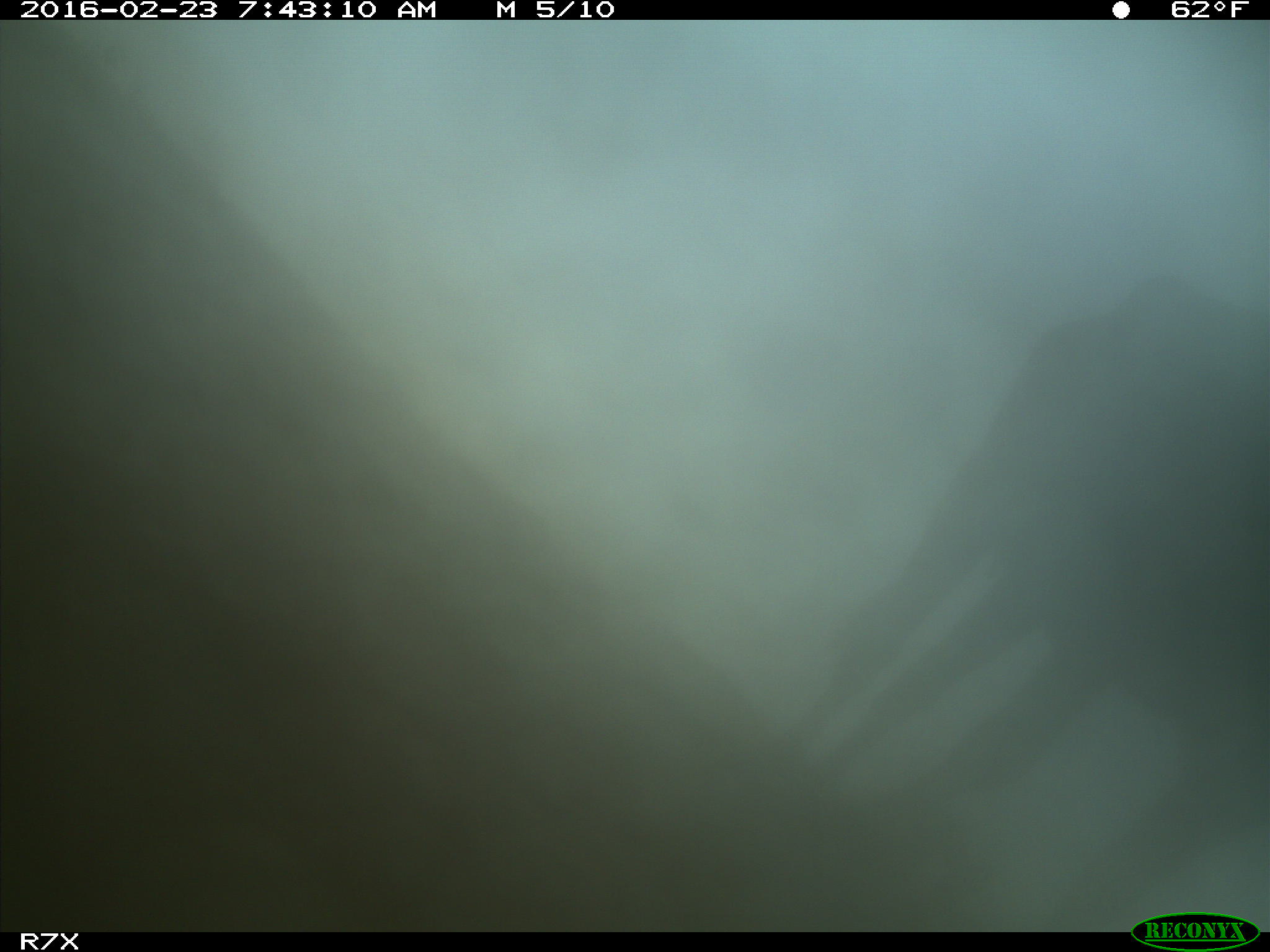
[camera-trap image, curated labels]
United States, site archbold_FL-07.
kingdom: Animalia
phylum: Chordata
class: Mammalia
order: Artiodactyla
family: Bovidae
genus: Bos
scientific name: Bos taurus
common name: domestic cow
Bos taurus (domestic cow).